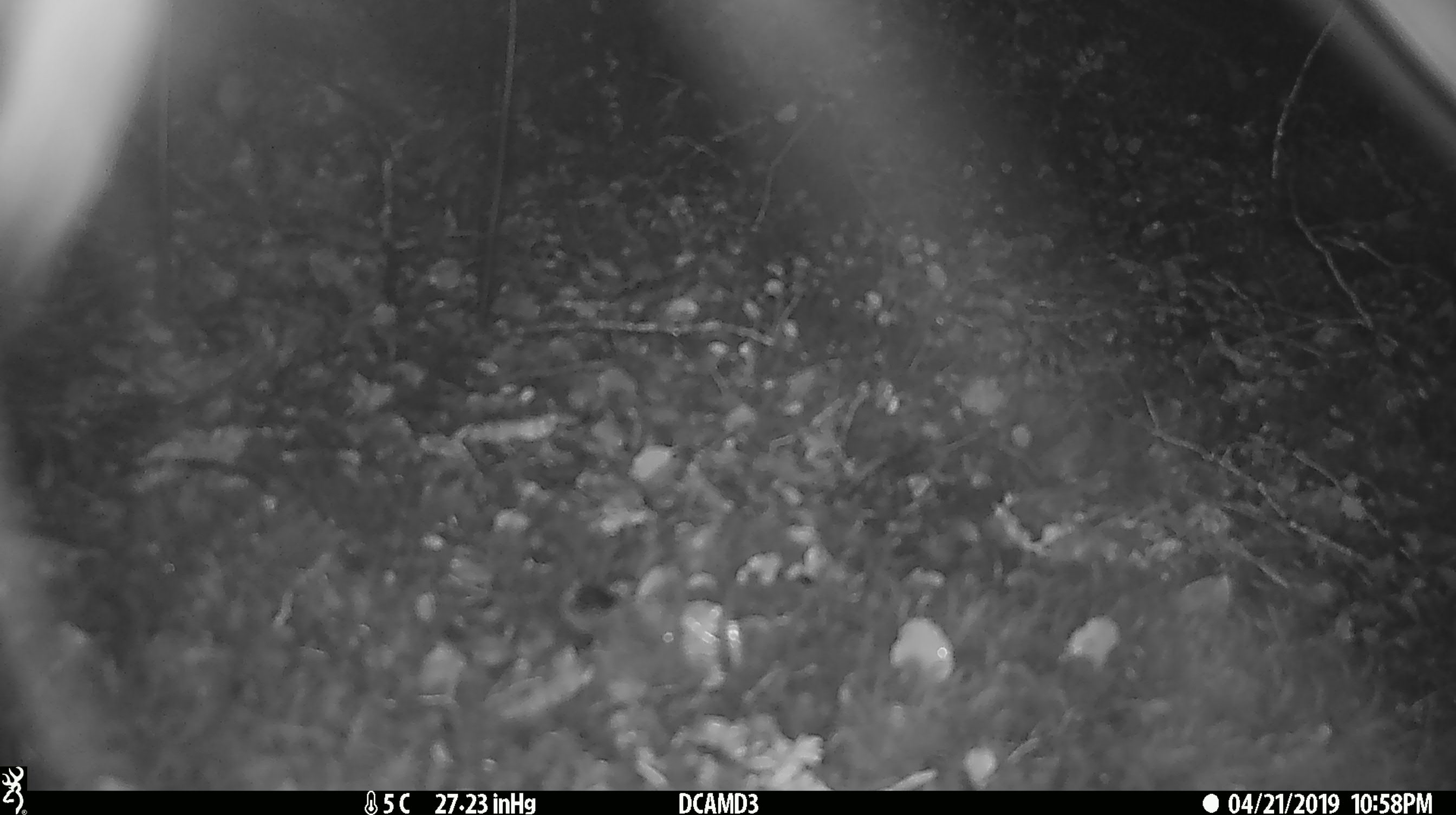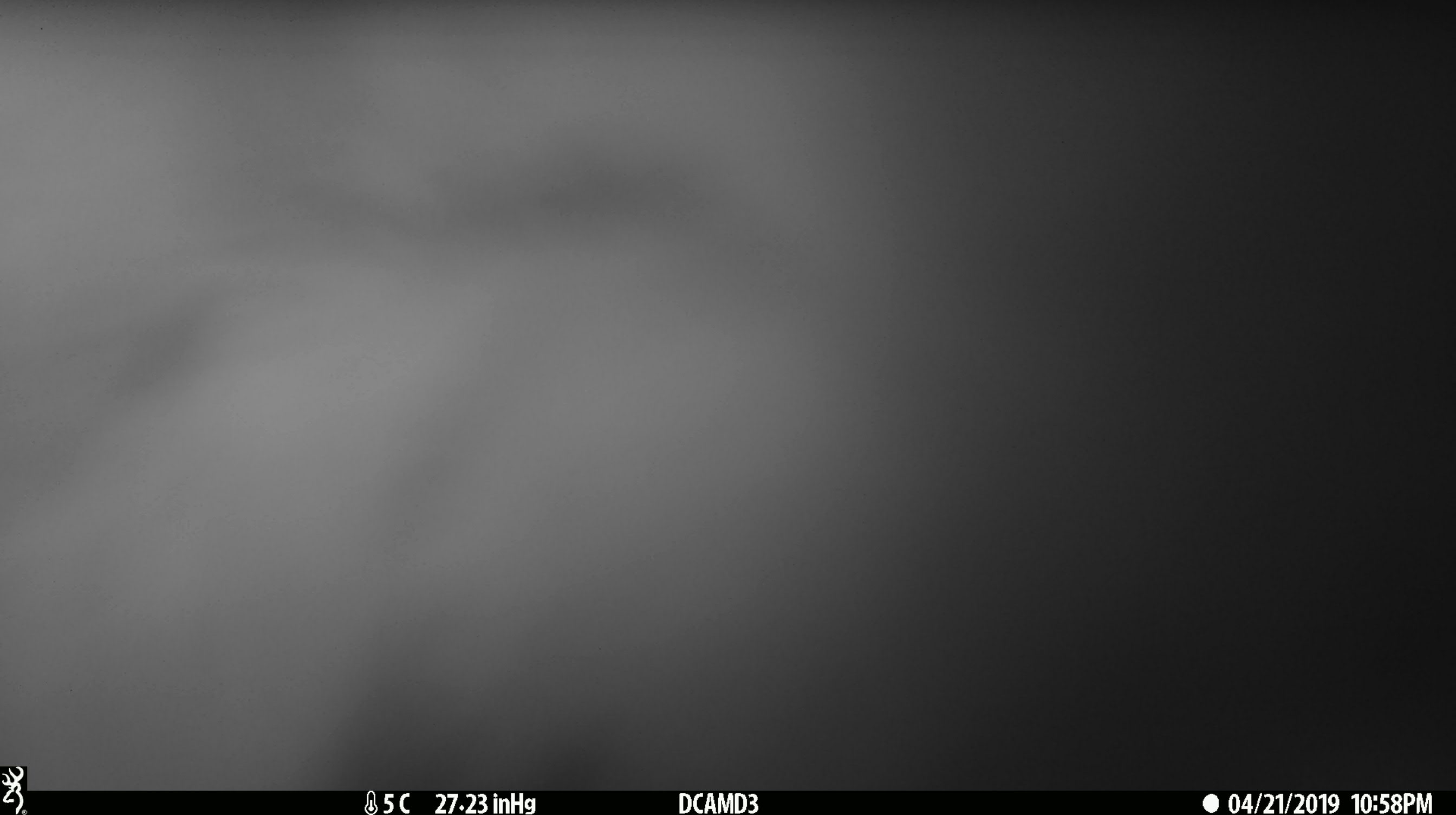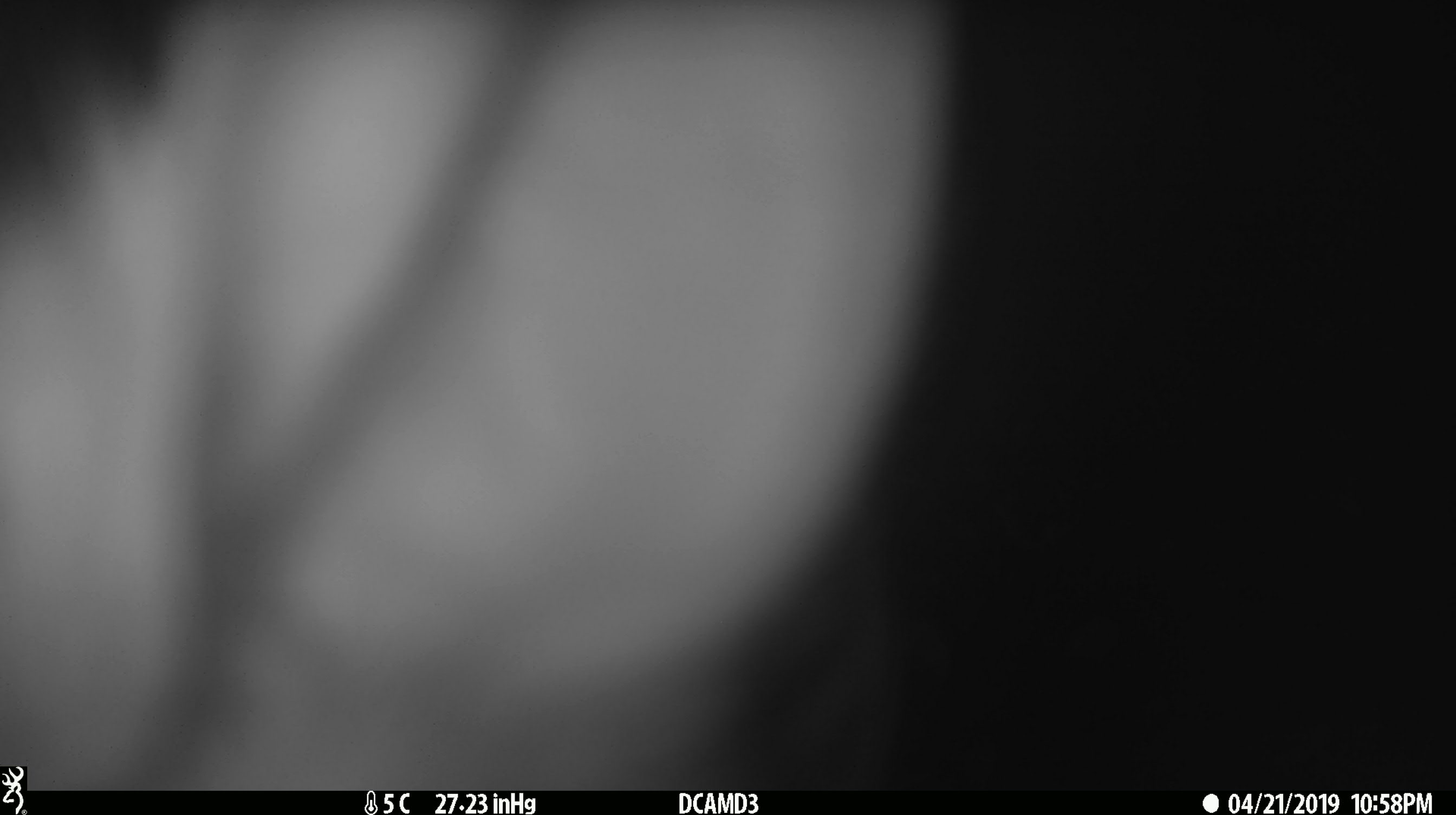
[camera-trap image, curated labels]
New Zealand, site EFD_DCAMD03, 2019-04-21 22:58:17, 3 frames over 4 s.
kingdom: Animalia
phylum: Chordata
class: Mammalia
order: Diprotodontia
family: Phalangeridae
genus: Trichosurus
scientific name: Trichosurus vulpecula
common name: common brushtail possum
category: possum